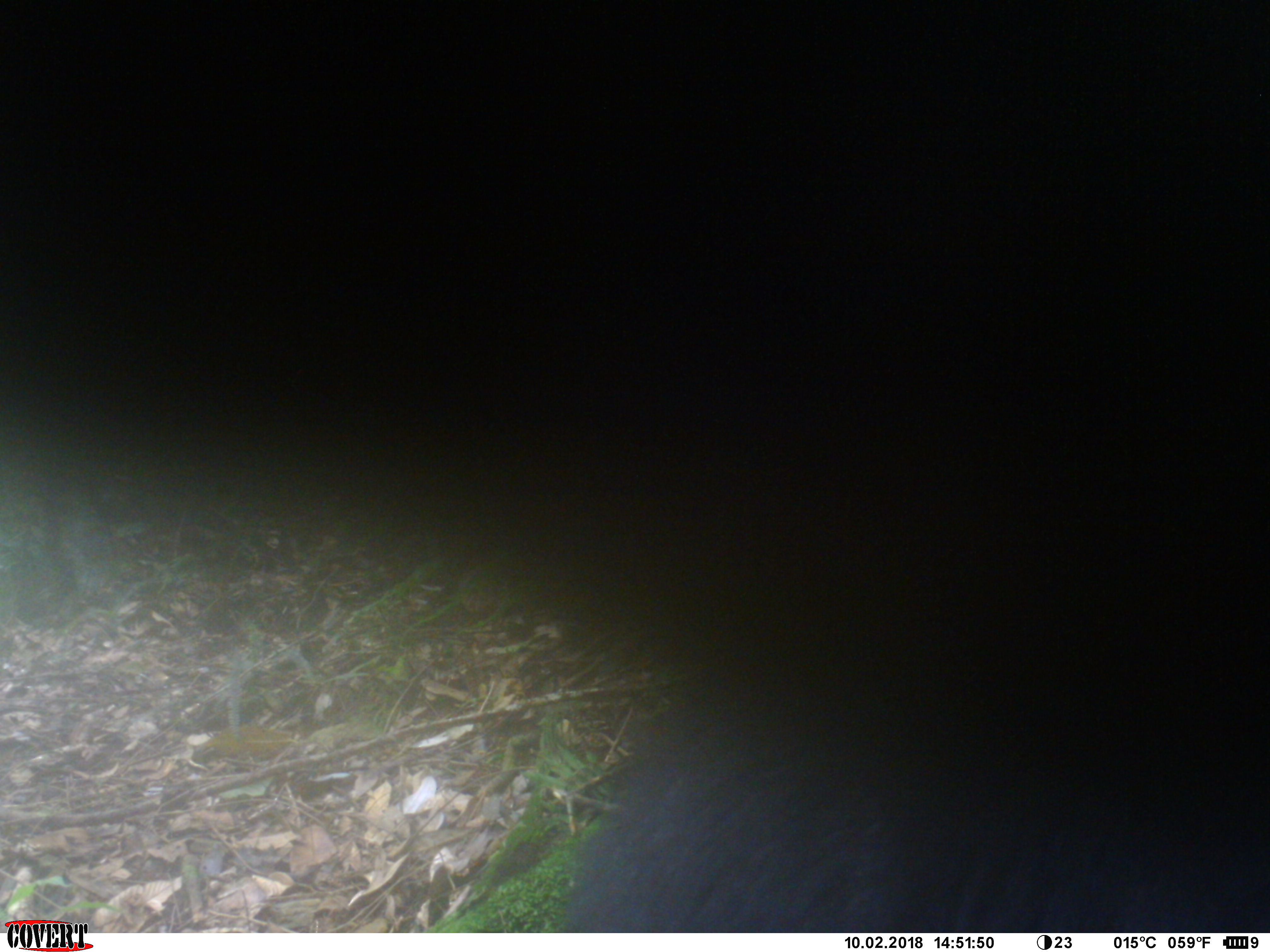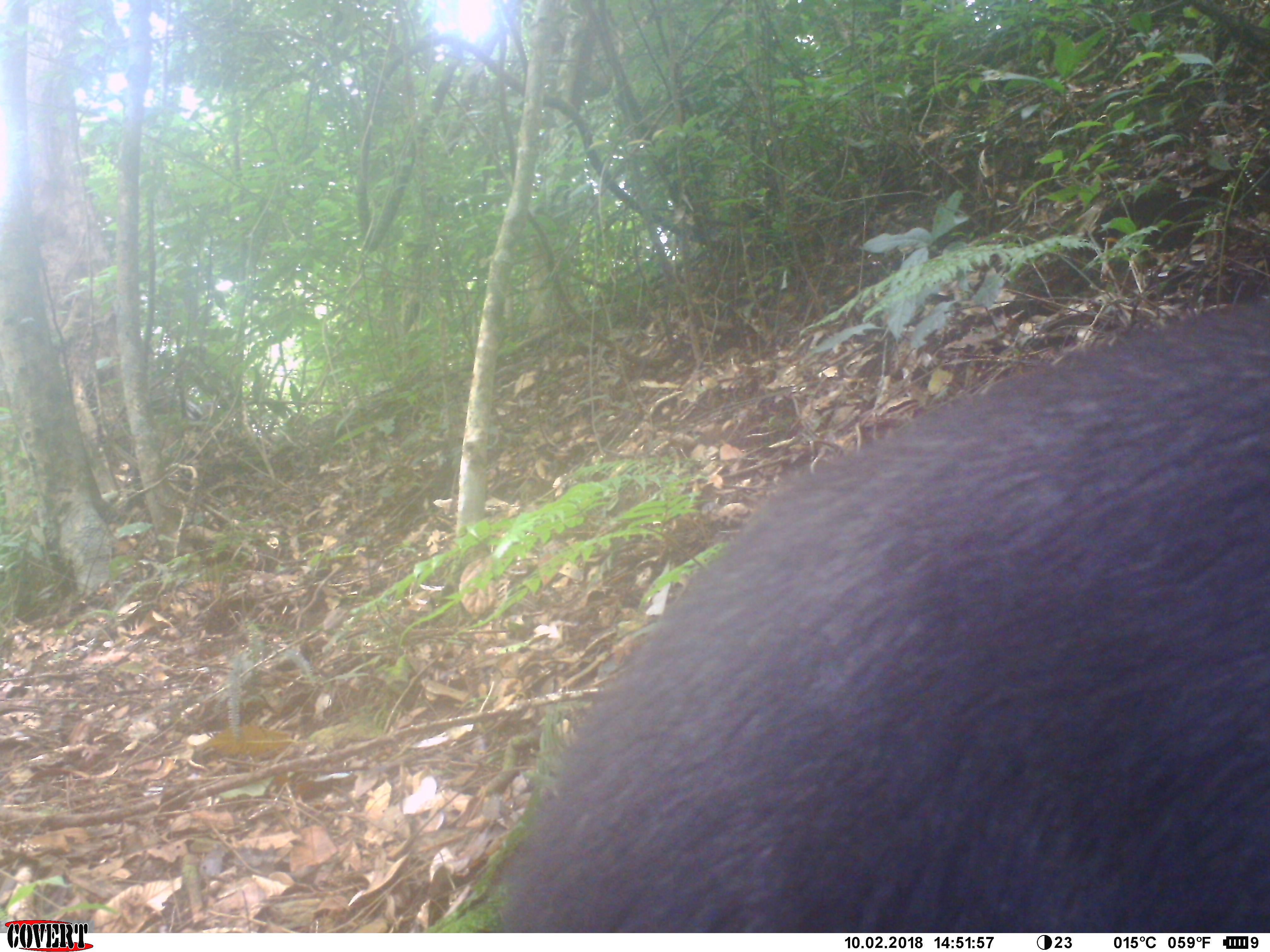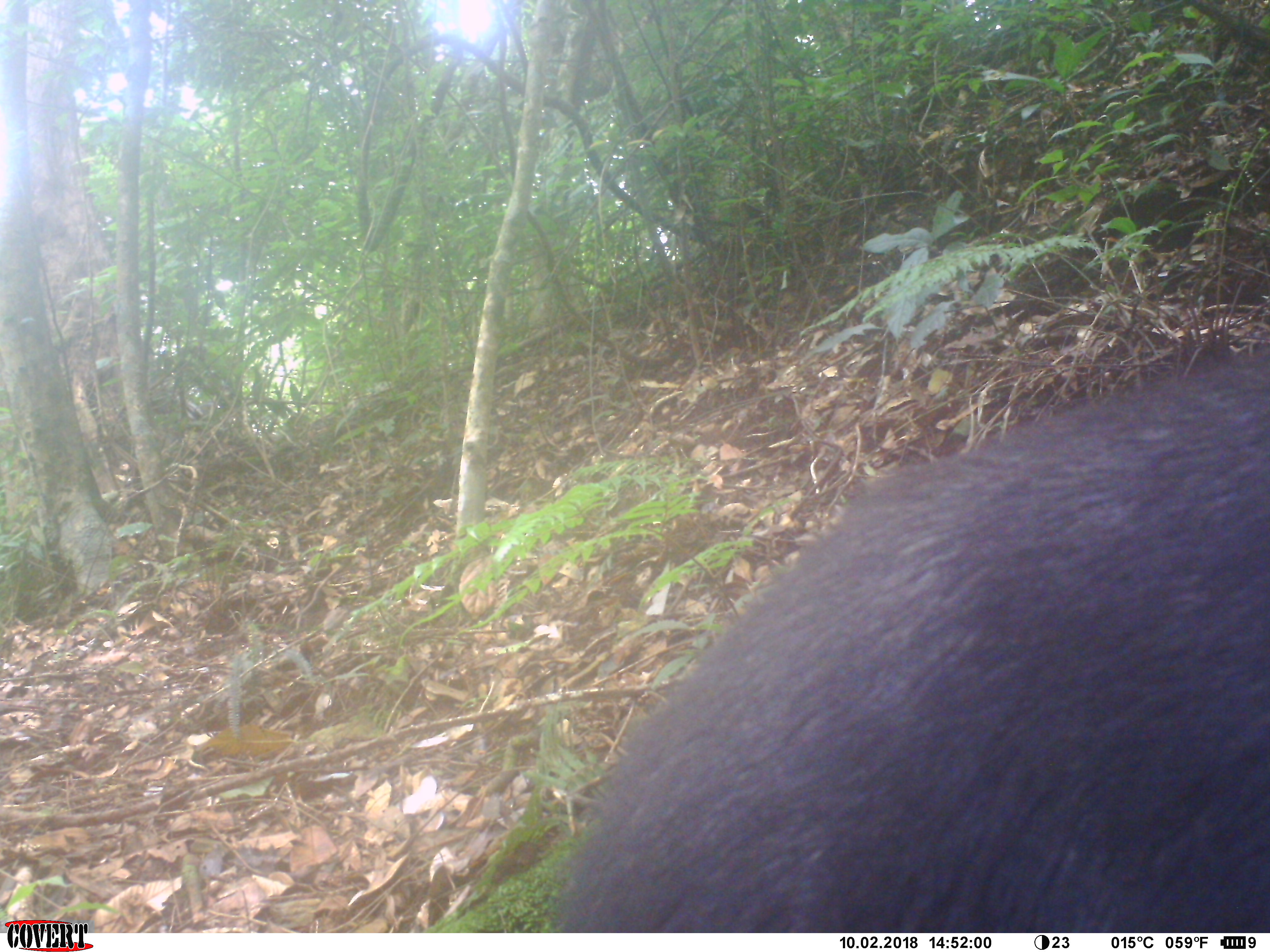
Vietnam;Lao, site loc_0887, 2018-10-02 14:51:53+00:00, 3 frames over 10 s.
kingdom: Animalia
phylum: Chordata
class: Mammalia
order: Artiodactyla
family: Bovidae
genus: Capricornis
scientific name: Capricornis sumatraensis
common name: chinese serow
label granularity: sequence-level